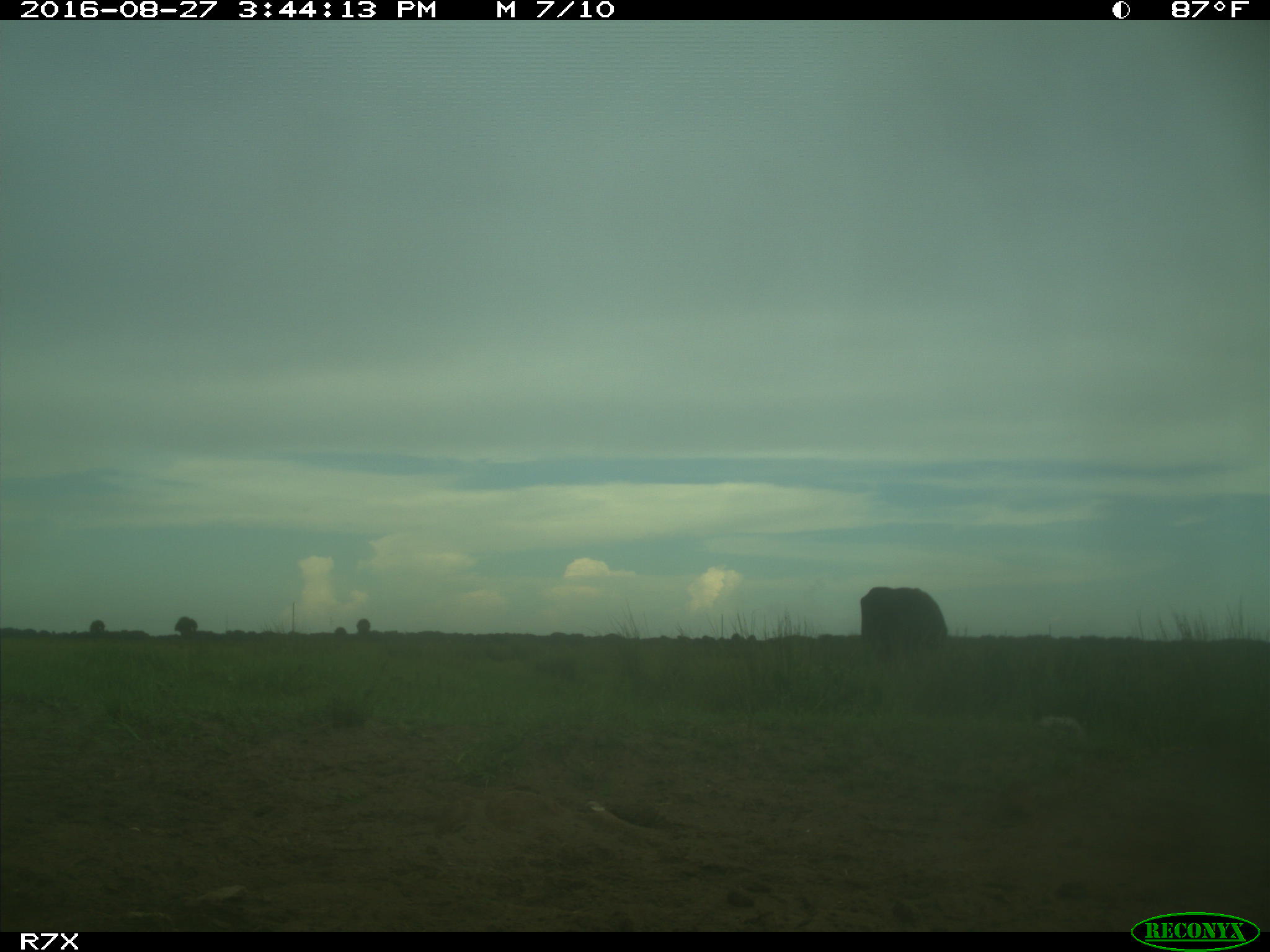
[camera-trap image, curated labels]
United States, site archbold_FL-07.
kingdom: Animalia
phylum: Chordata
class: Mammalia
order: Artiodactyla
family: Bovidae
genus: Bos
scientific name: Bos taurus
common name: domestic cow